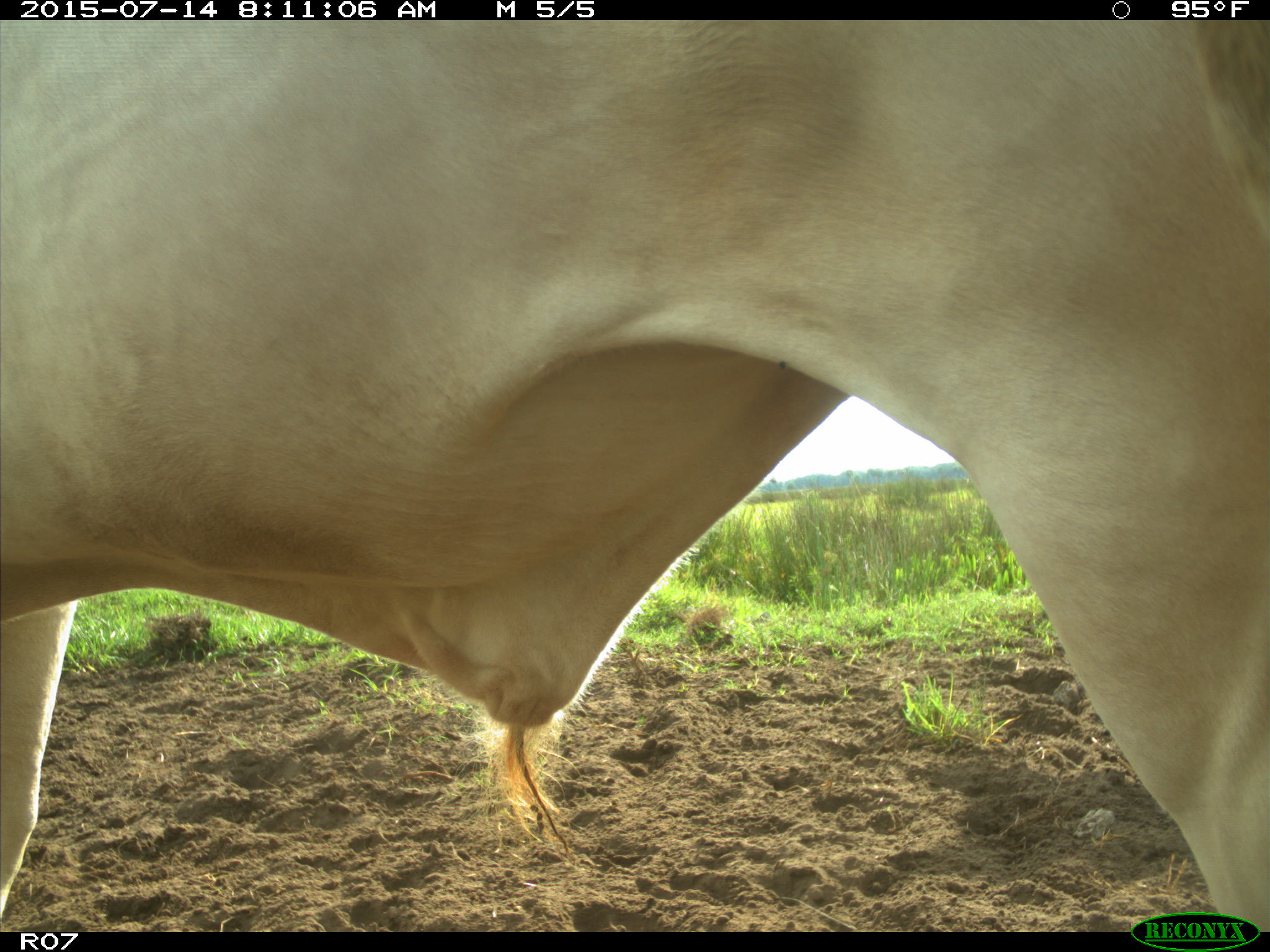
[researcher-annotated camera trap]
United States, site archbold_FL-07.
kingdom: Animalia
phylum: Chordata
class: Mammalia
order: Artiodactyla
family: Bovidae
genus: Bos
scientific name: Bos taurus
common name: domestic cow